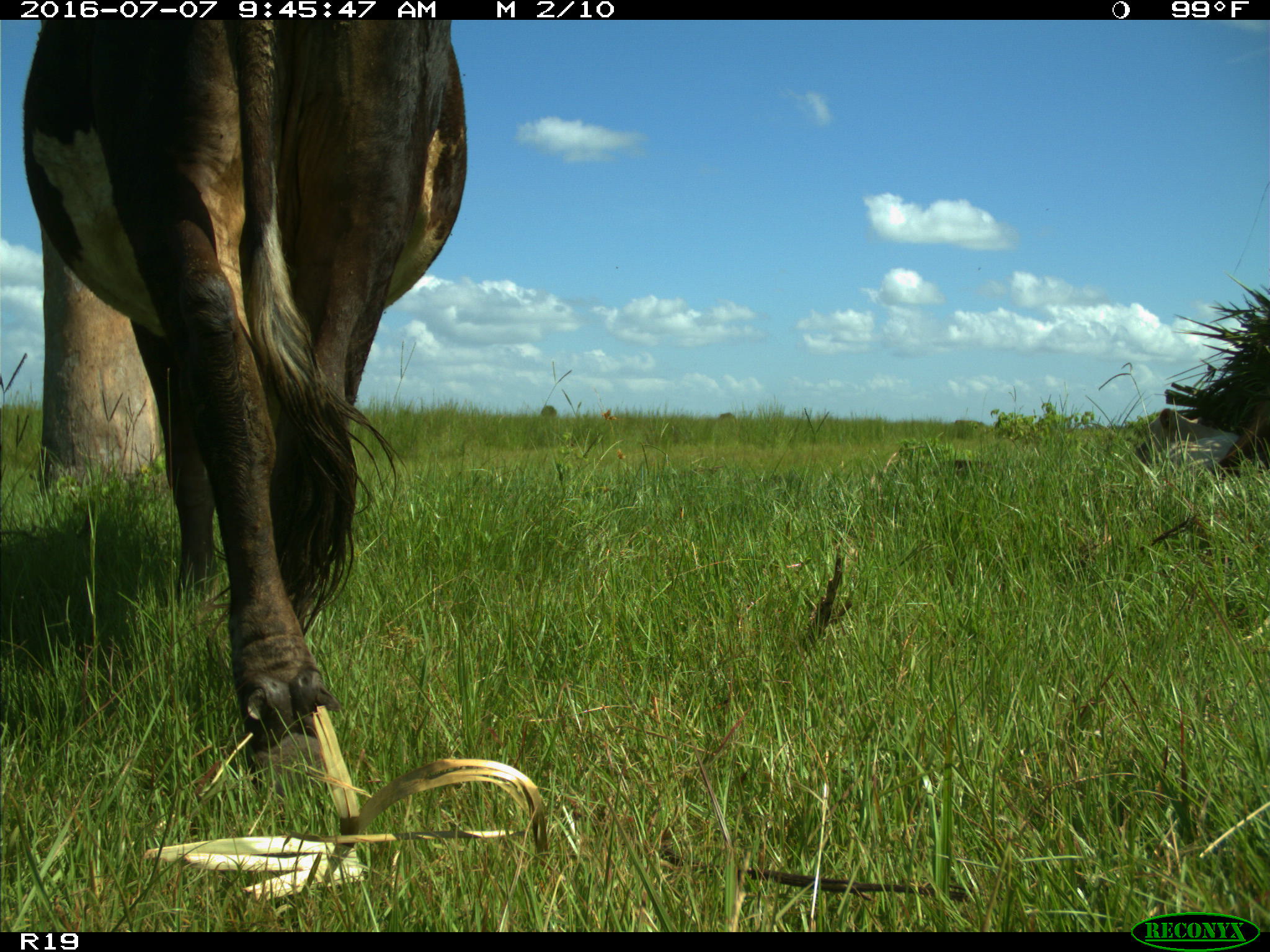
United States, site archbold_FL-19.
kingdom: Animalia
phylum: Chordata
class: Mammalia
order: Artiodactyla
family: Bovidae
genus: Bos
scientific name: Bos taurus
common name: domestic cow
Bos taurus (domestic cow).